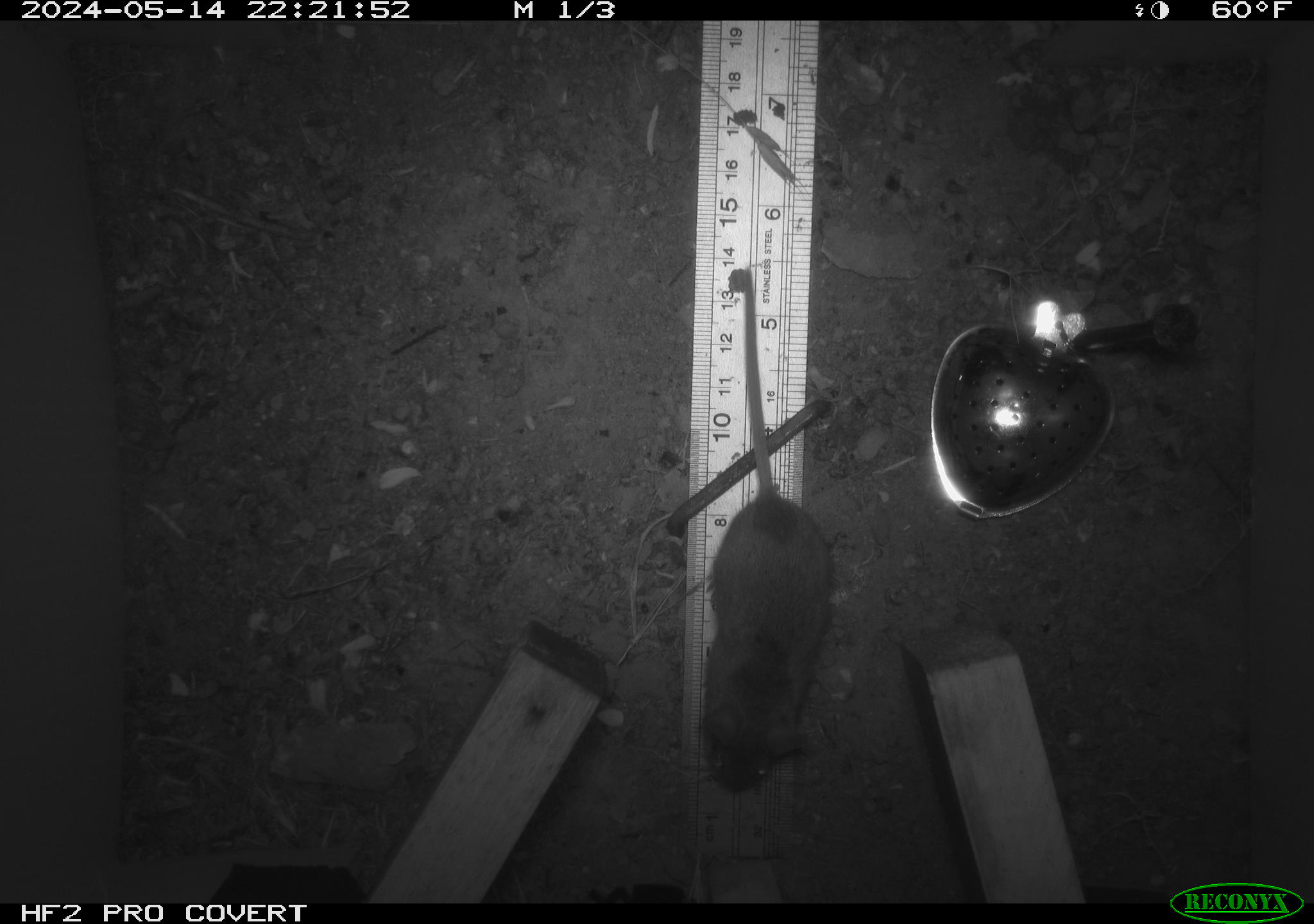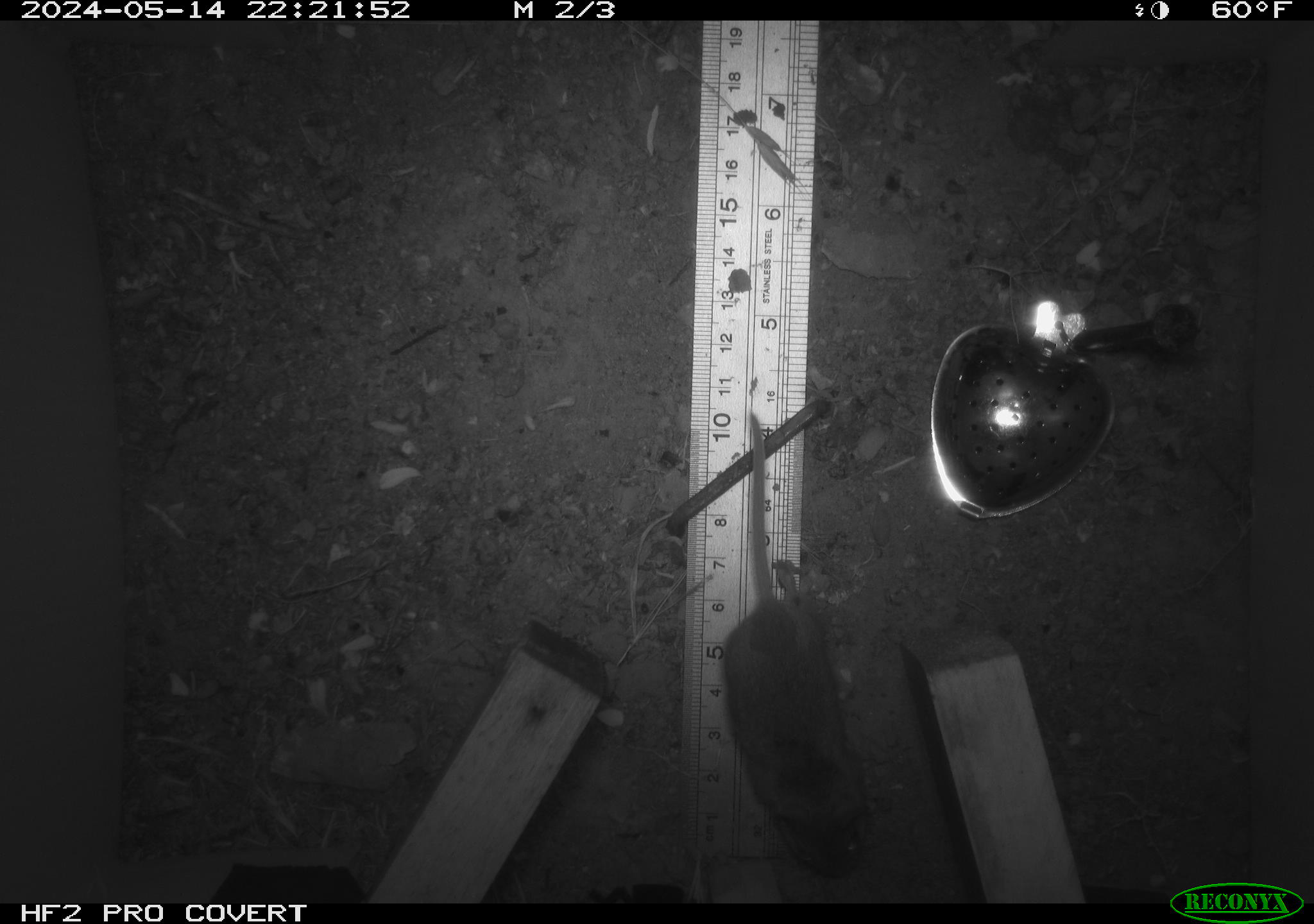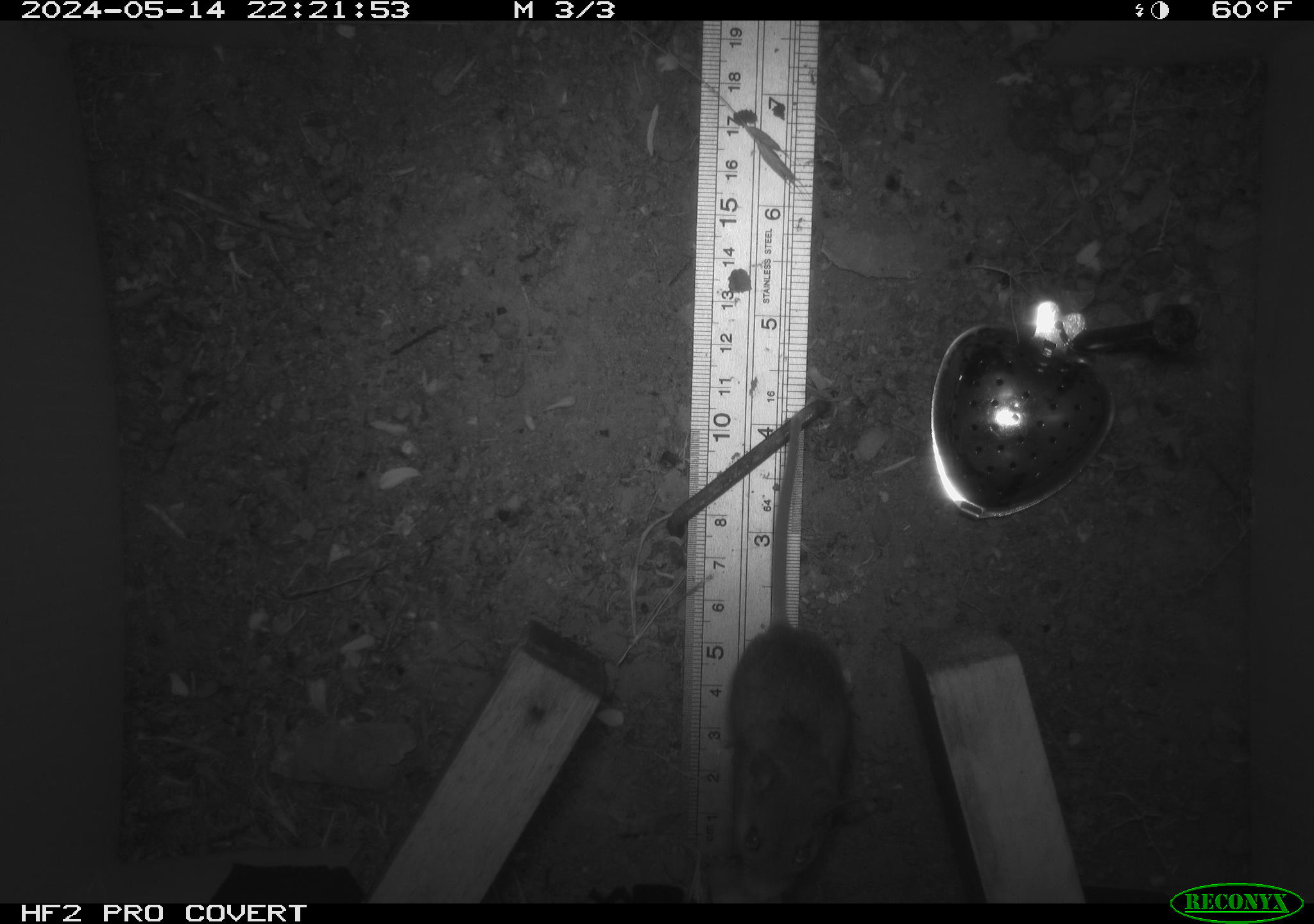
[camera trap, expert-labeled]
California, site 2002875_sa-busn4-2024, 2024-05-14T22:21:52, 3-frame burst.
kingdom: Animalia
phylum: Chordata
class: Mammalia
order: Rodentia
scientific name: Rodentia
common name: rodent